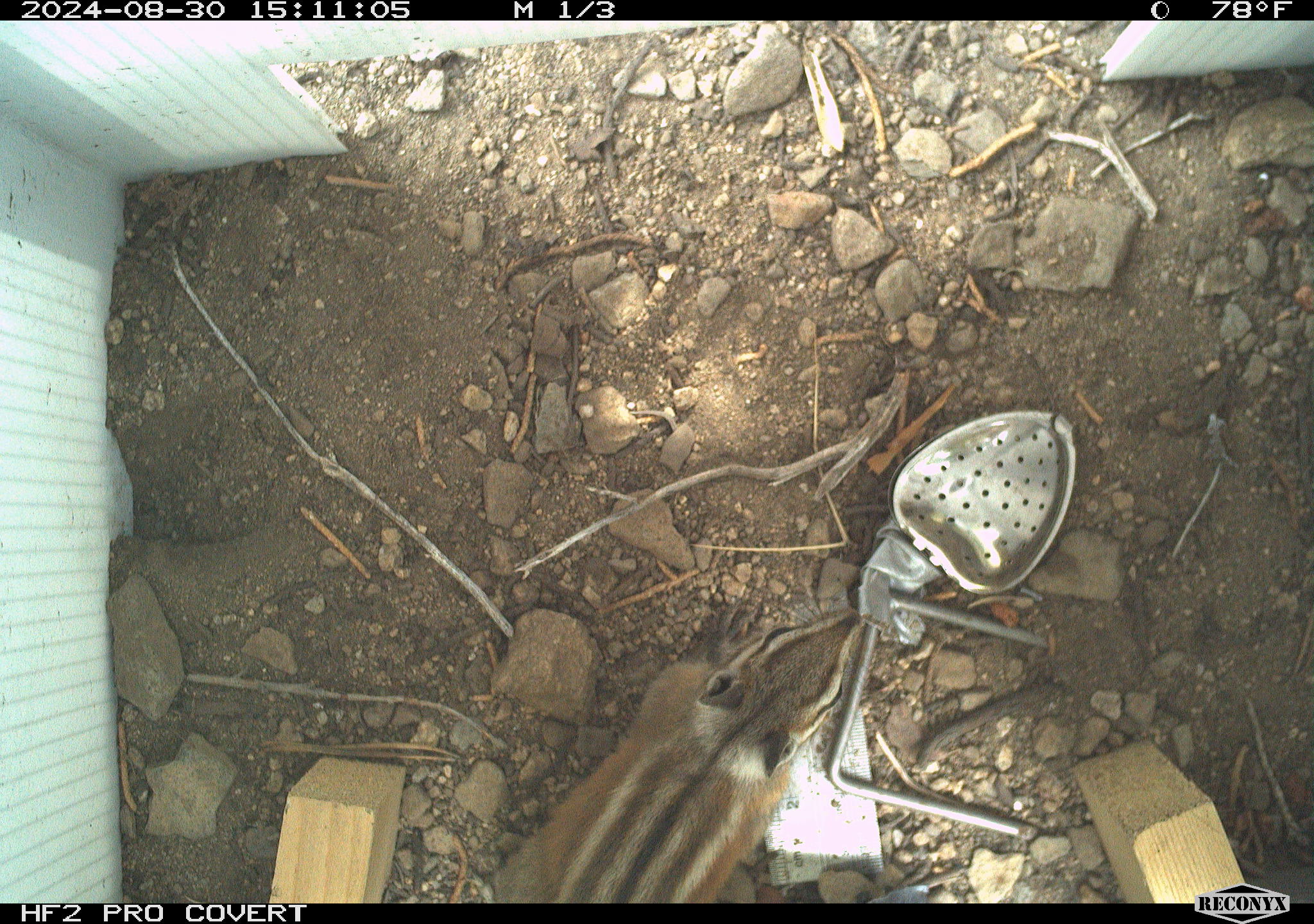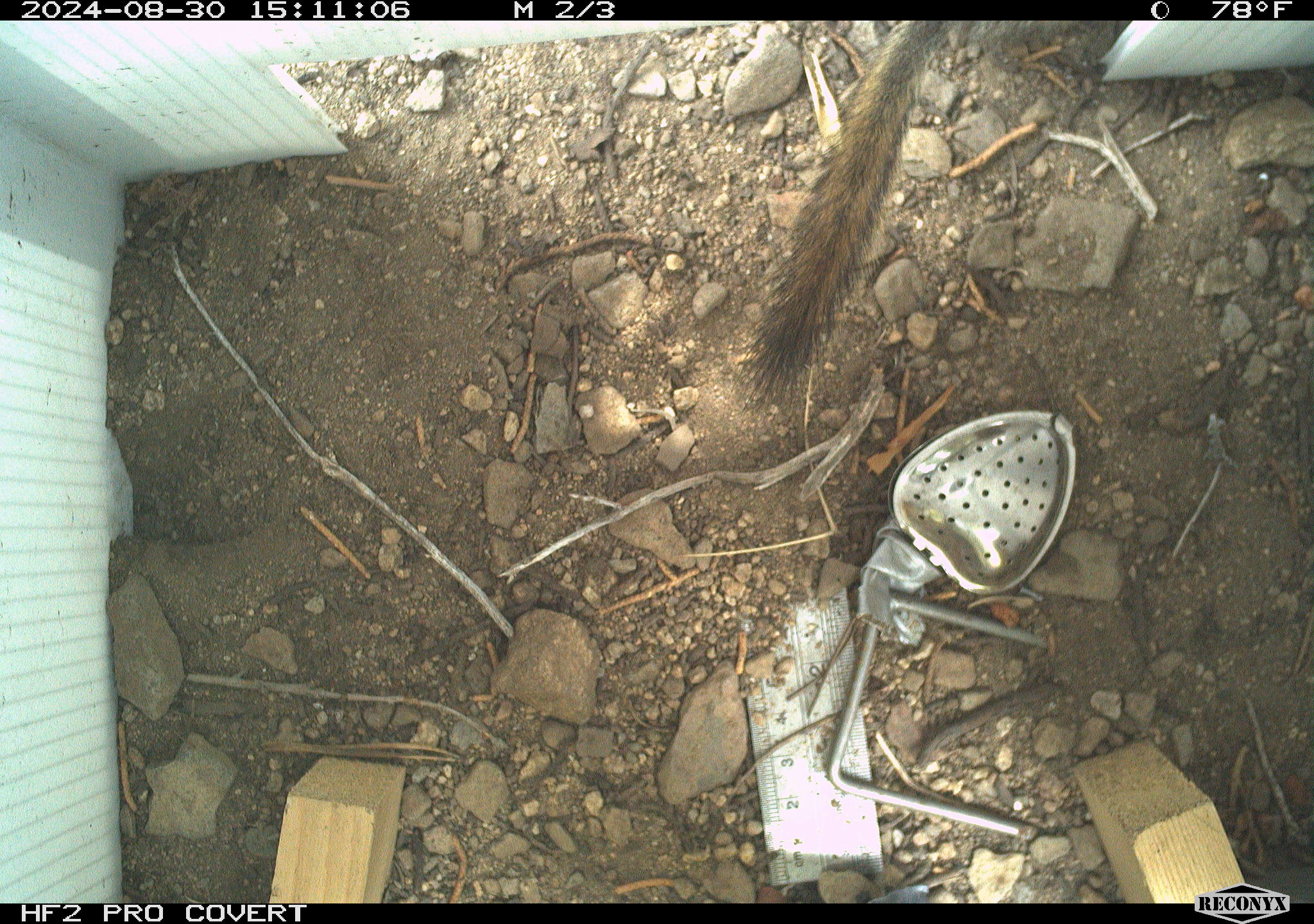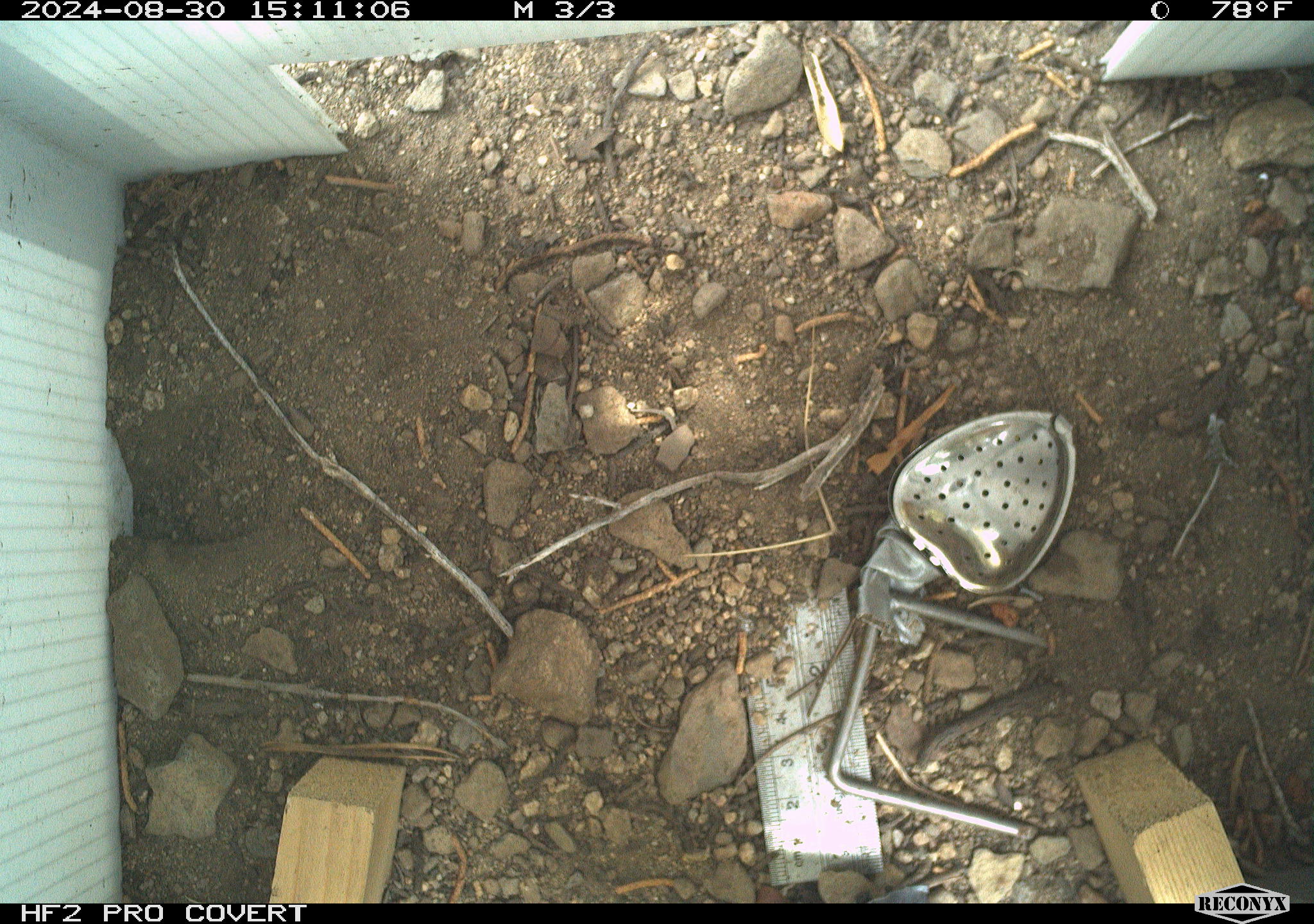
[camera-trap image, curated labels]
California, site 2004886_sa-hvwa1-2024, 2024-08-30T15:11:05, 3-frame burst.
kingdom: Animalia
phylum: Chordata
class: Mammalia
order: Rodentia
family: Sciuridae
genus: Neotamias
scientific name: Neotamias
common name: western chipmunks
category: neotamias species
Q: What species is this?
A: Neotamias species (western chipmunks) (Neotamias).